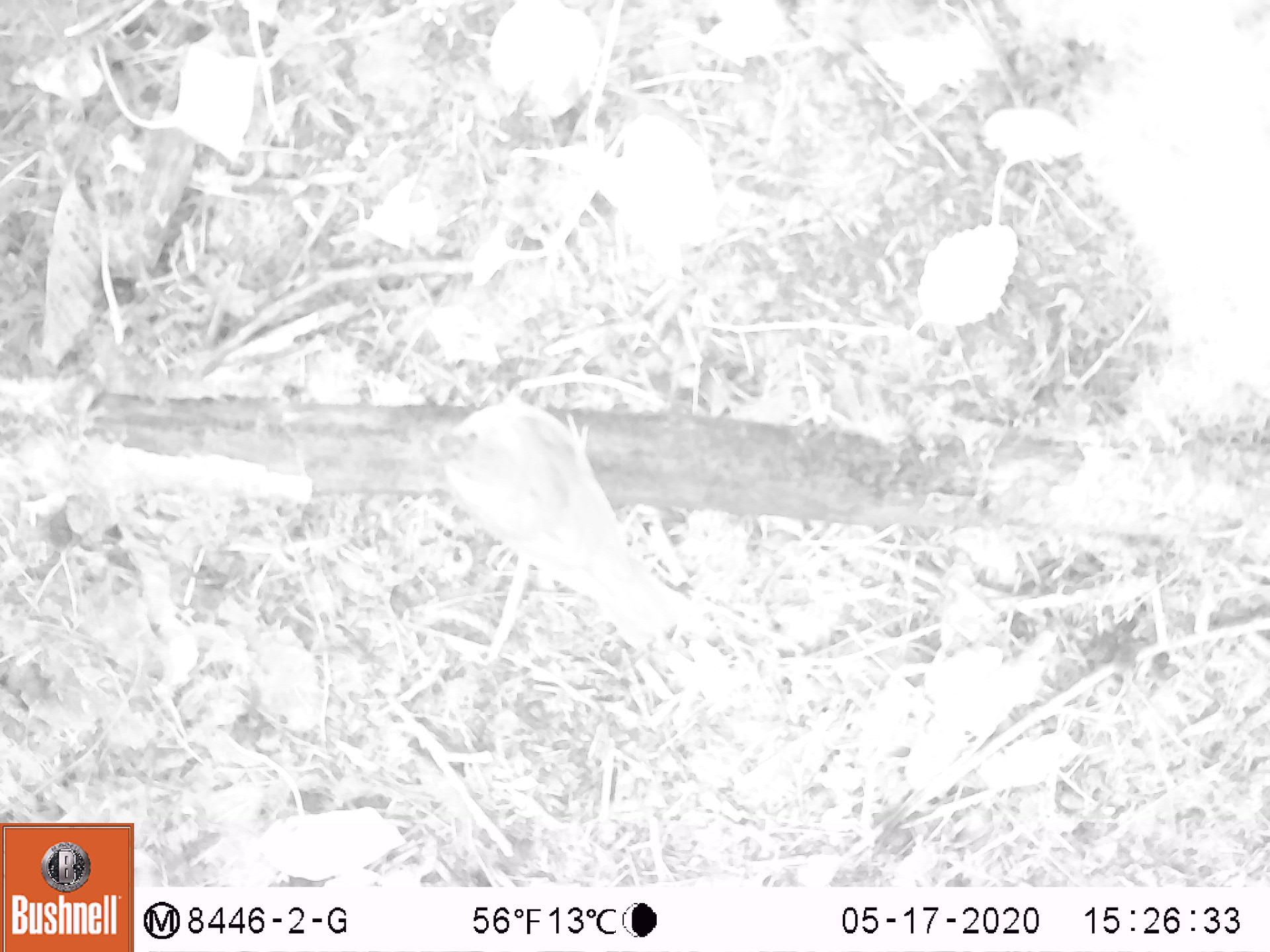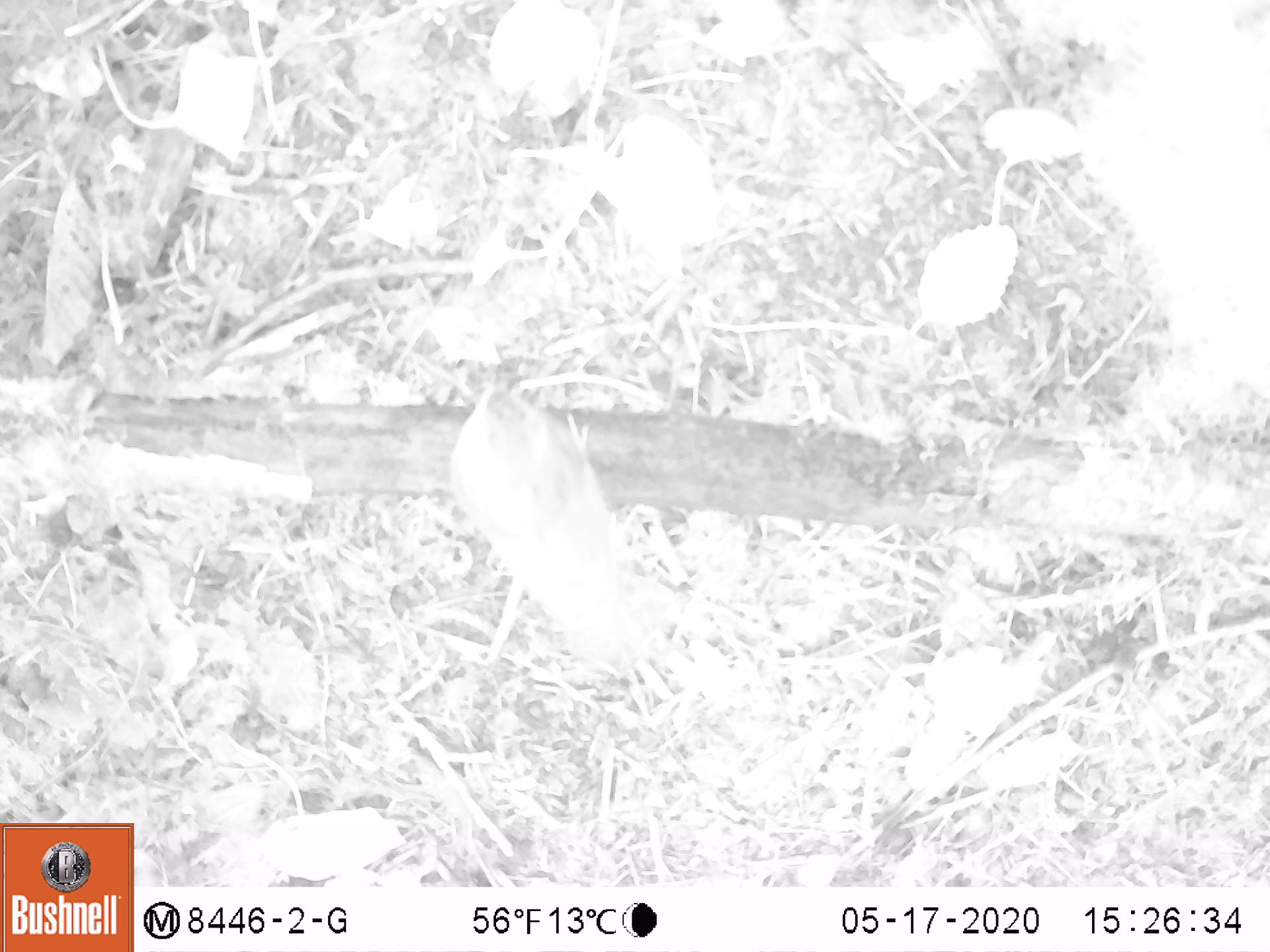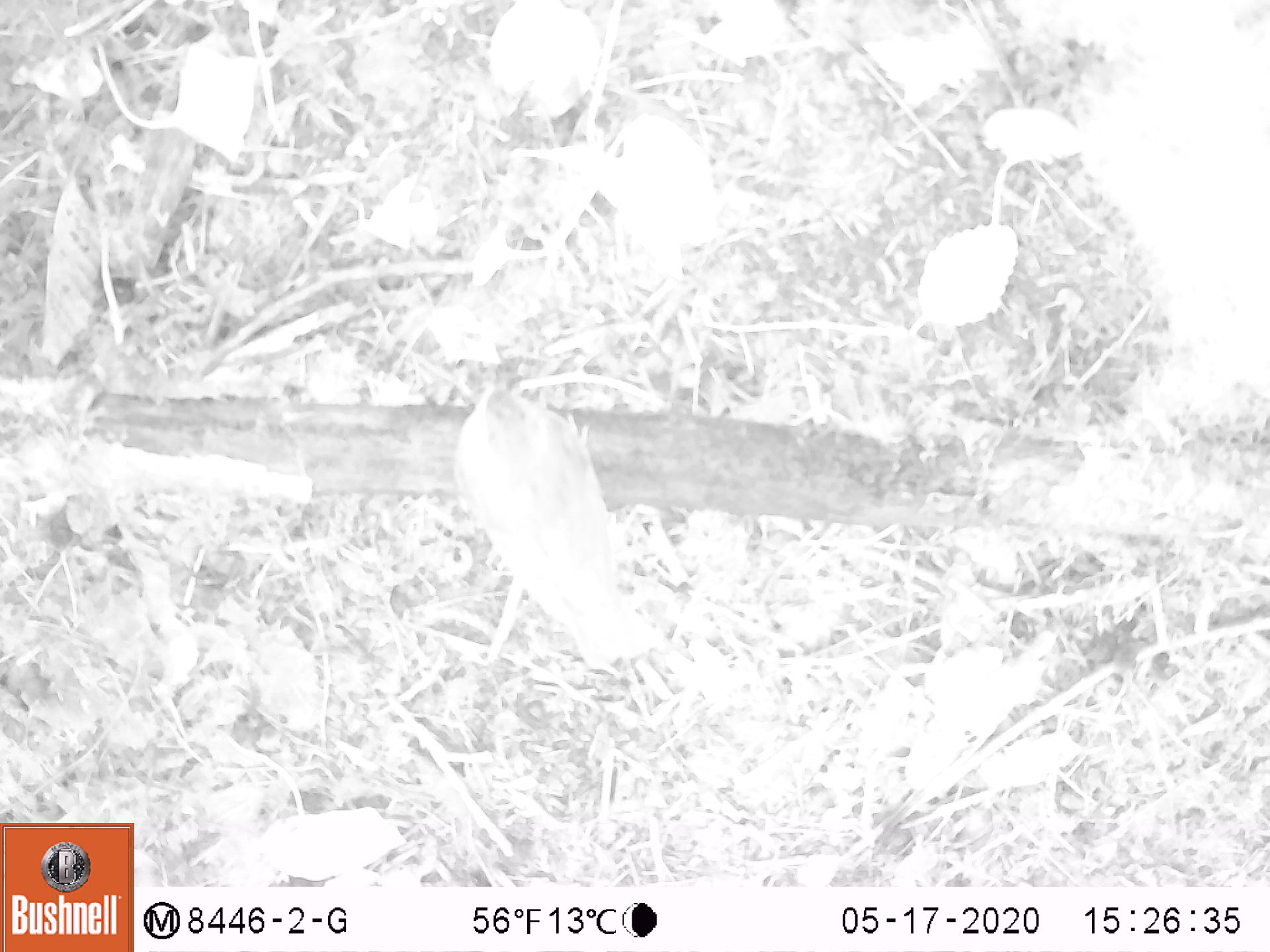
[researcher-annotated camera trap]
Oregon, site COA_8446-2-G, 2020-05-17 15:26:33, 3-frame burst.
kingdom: Animalia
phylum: Chordata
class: Aves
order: Passeriformes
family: Turdidae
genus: Catharus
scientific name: Catharus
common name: brown thrushes and nightingale-thrushes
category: catharus species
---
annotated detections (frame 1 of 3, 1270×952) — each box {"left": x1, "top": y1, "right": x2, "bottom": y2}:
catharus species: {"left": 404, "top": 387, "right": 692, "bottom": 663}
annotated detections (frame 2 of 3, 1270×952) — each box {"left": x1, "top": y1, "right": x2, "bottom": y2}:
catharus species: {"left": 444, "top": 365, "right": 673, "bottom": 679}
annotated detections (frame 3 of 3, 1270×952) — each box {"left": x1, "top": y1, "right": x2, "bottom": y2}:
catharus species: {"left": 437, "top": 364, "right": 667, "bottom": 681}